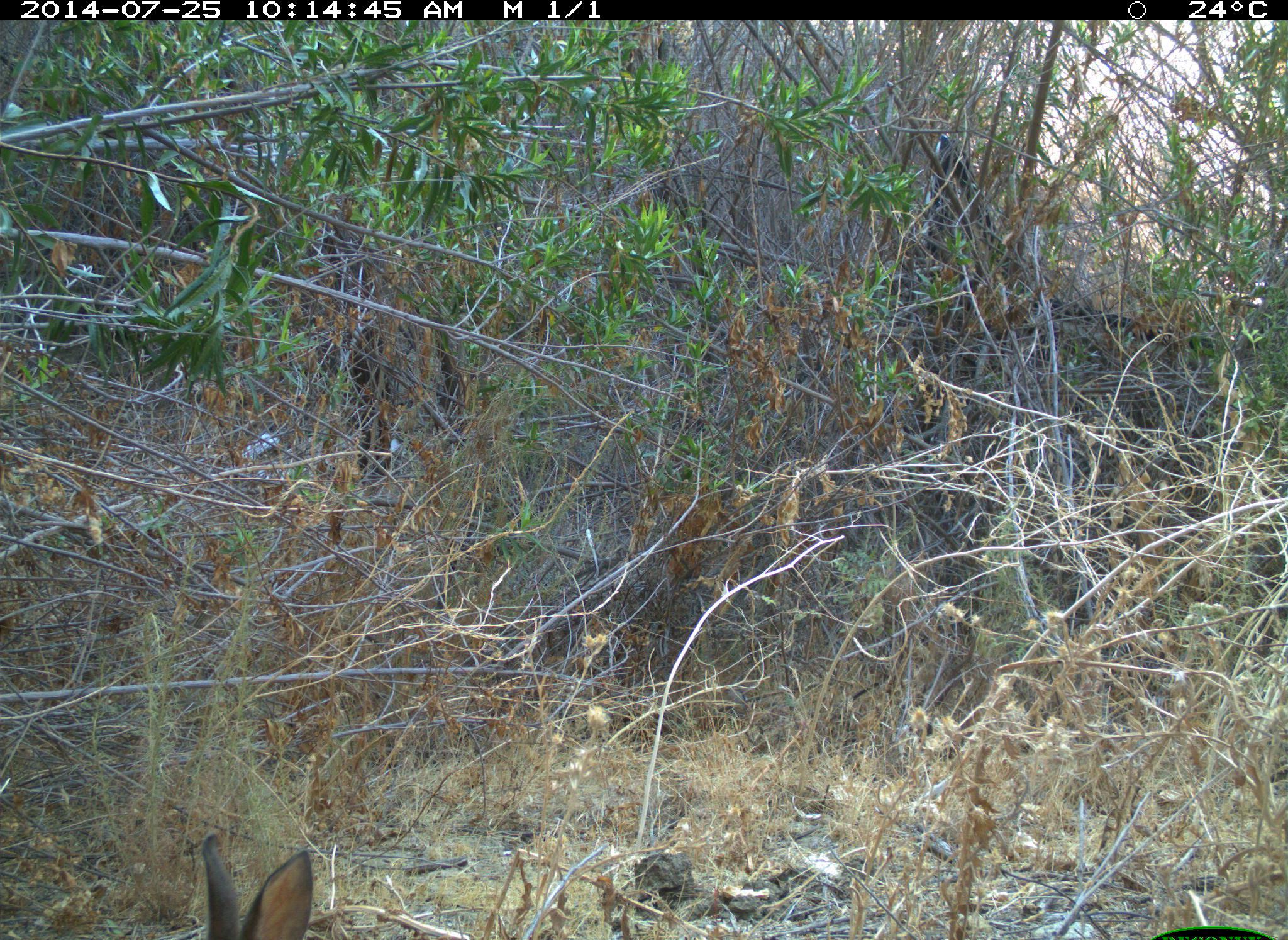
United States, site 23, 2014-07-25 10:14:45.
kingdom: Animalia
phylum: Chordata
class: Mammalia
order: Lagomorpha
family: Leporidae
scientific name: Leporidae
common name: rabbits and hares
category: rabbit